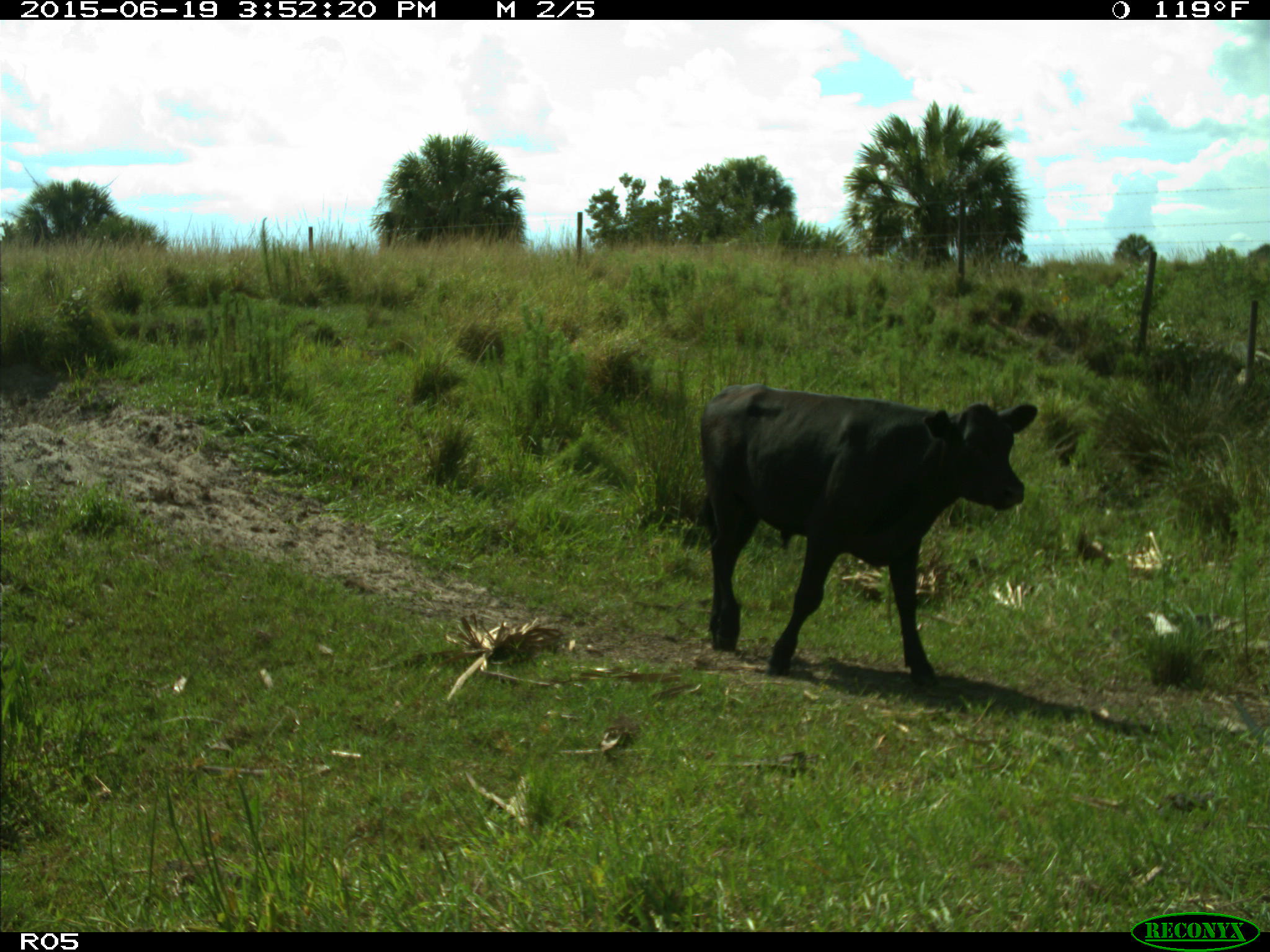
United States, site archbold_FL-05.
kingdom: Animalia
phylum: Chordata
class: Mammalia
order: Artiodactyla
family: Bovidae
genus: Bos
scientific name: Bos taurus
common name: domestic cow